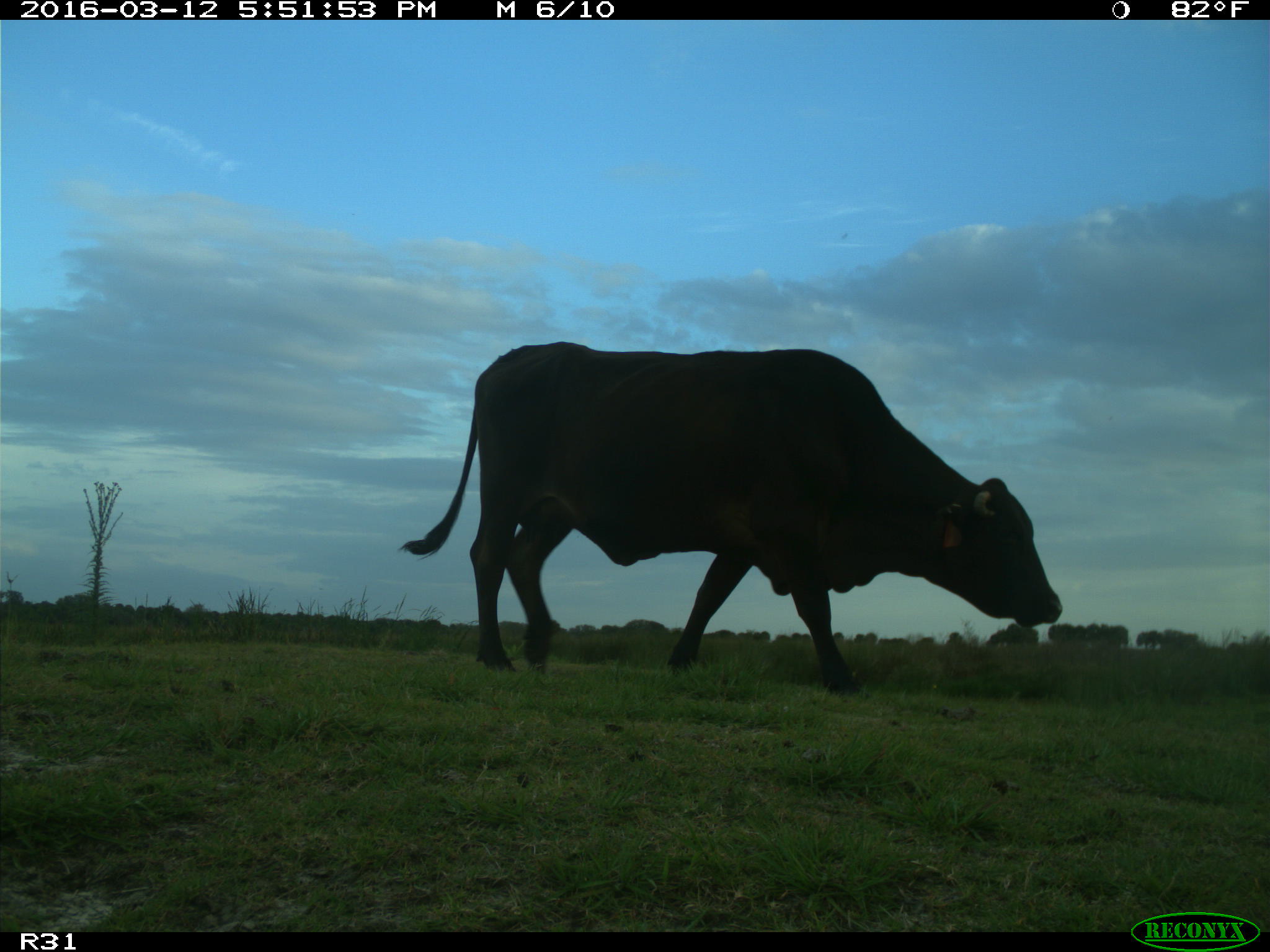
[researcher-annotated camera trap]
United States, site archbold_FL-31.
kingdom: Animalia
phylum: Chordata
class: Mammalia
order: Artiodactyla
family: Bovidae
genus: Bos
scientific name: Bos taurus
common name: domestic cow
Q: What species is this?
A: Bos taurus (domestic cow).